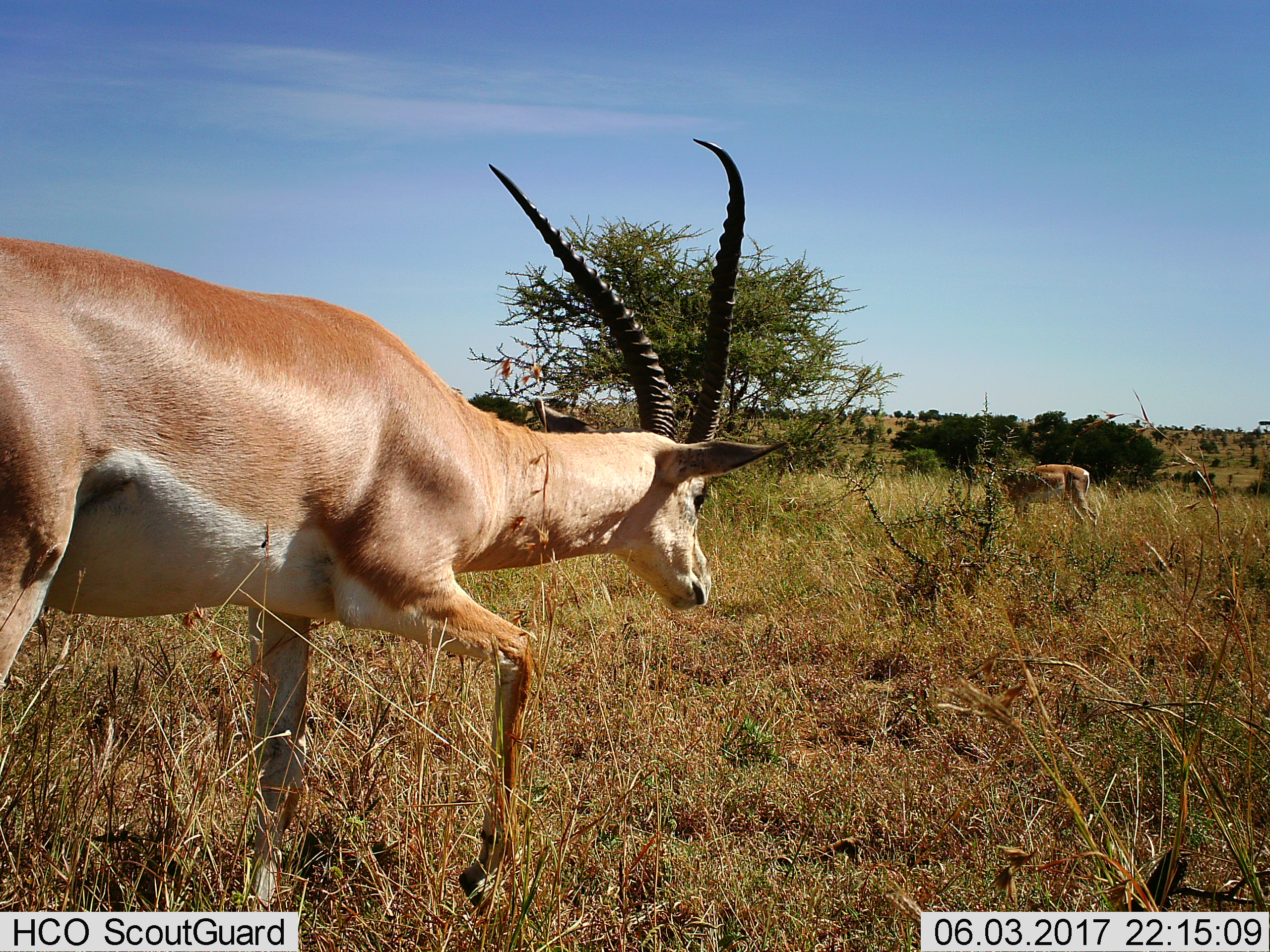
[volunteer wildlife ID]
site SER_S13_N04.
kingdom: Animalia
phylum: Chordata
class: Mammalia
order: Artiodactyla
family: Bovidae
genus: Nanger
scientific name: Nanger granti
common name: grant's gazelle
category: gazellegrants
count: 2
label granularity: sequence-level